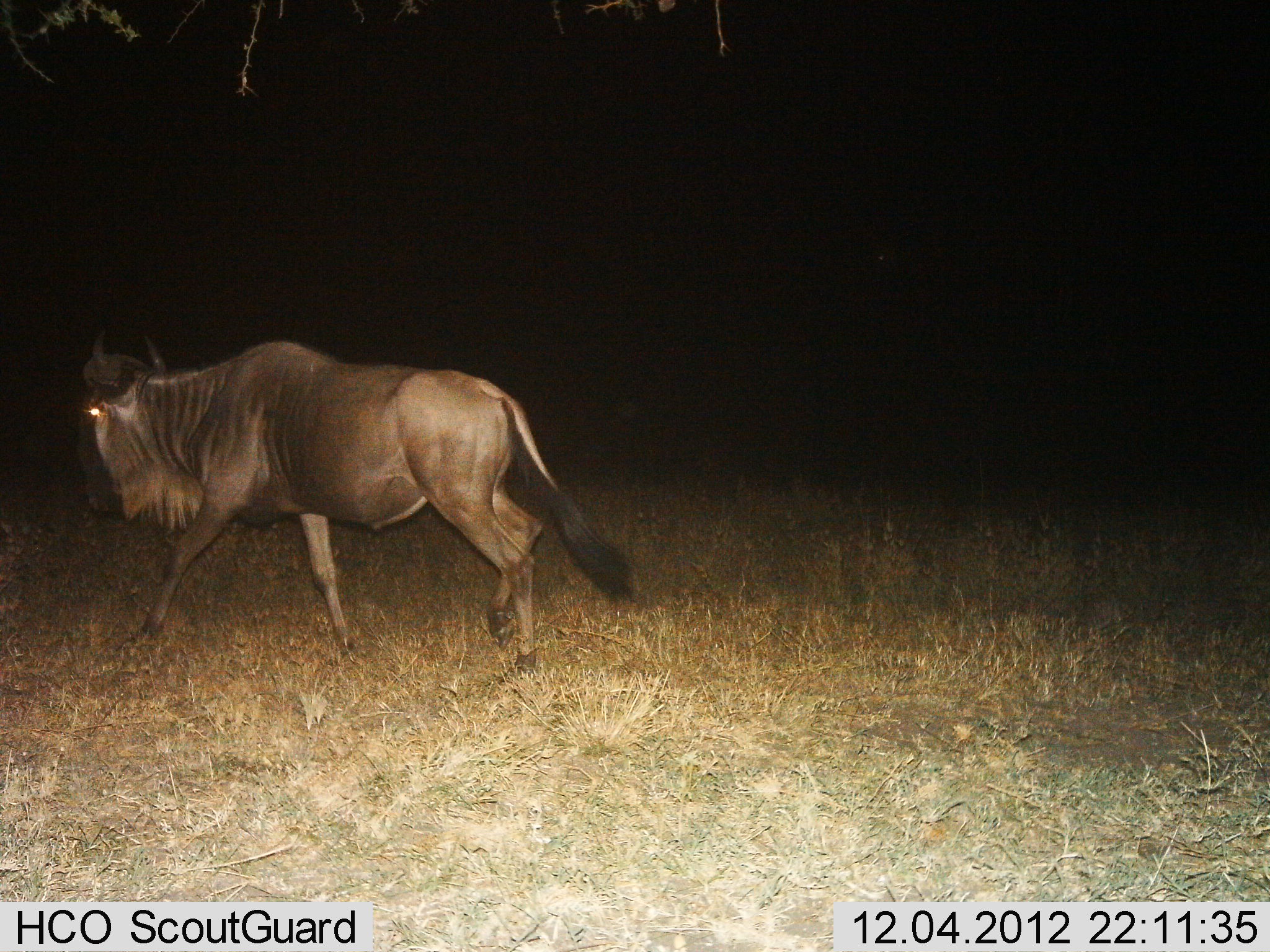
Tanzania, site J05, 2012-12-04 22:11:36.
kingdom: Animalia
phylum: Chordata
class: Mammalia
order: Artiodactyla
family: Bovidae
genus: Connochaetes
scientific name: Connochaetes taurinus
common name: blue wildebeest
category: wildebeest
Wildebeest (blue wildebeest) (Connochaetes taurinus), count 1. Behavior (volunteer vote fractions): standing 10%, resting 0%, moving 93%, interacting 0%. Young present (vote fraction): 0%. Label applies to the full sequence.